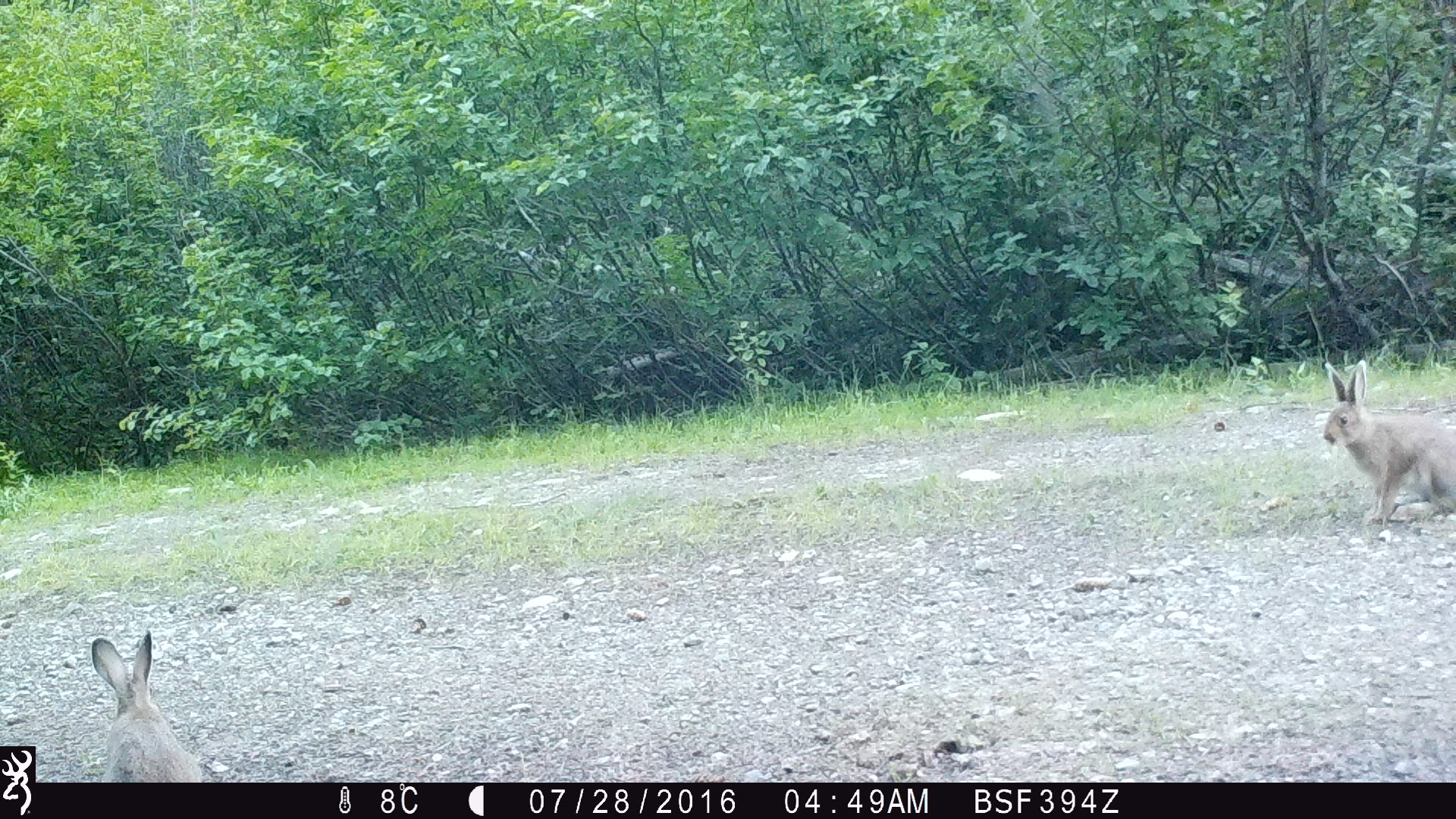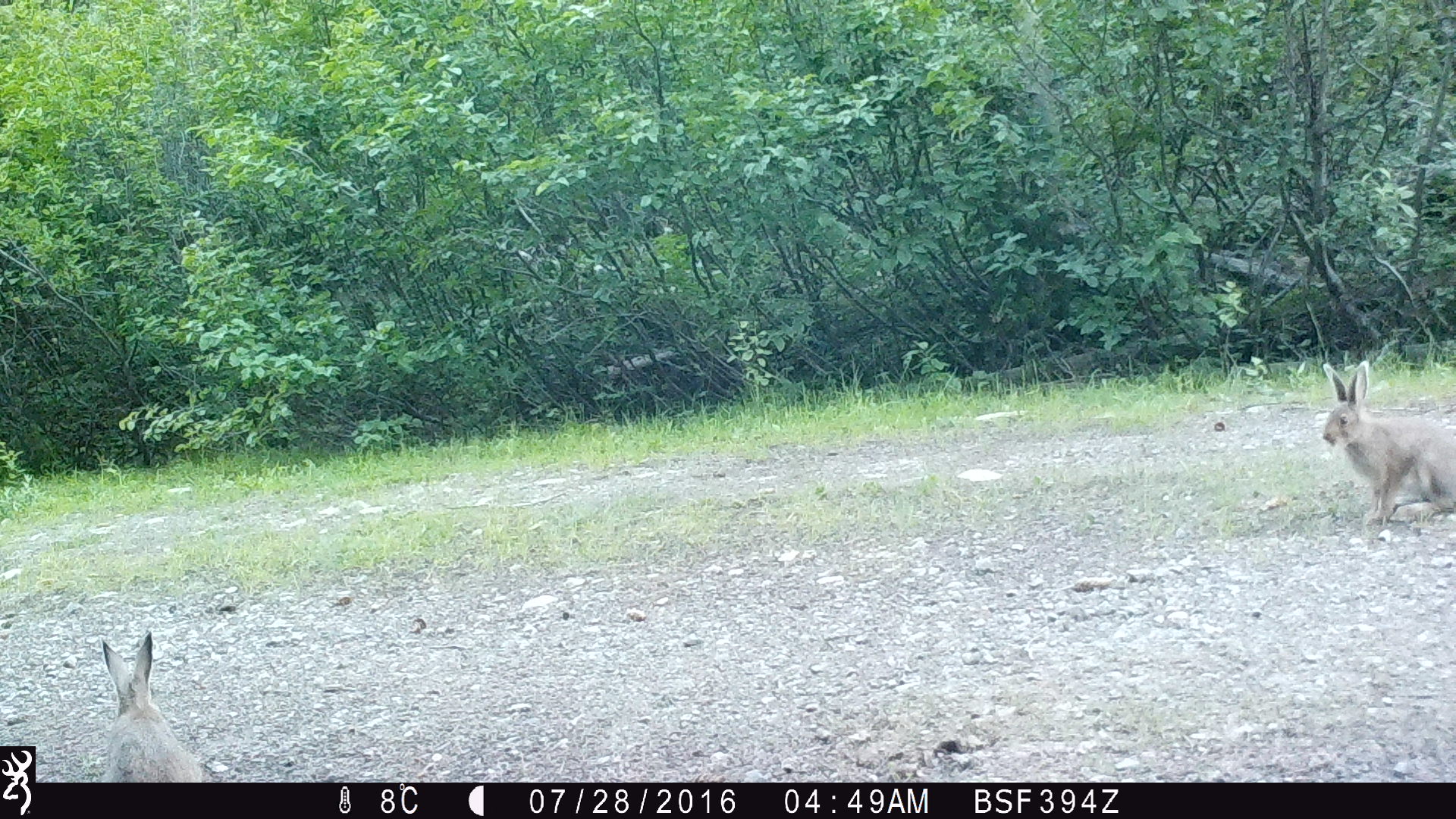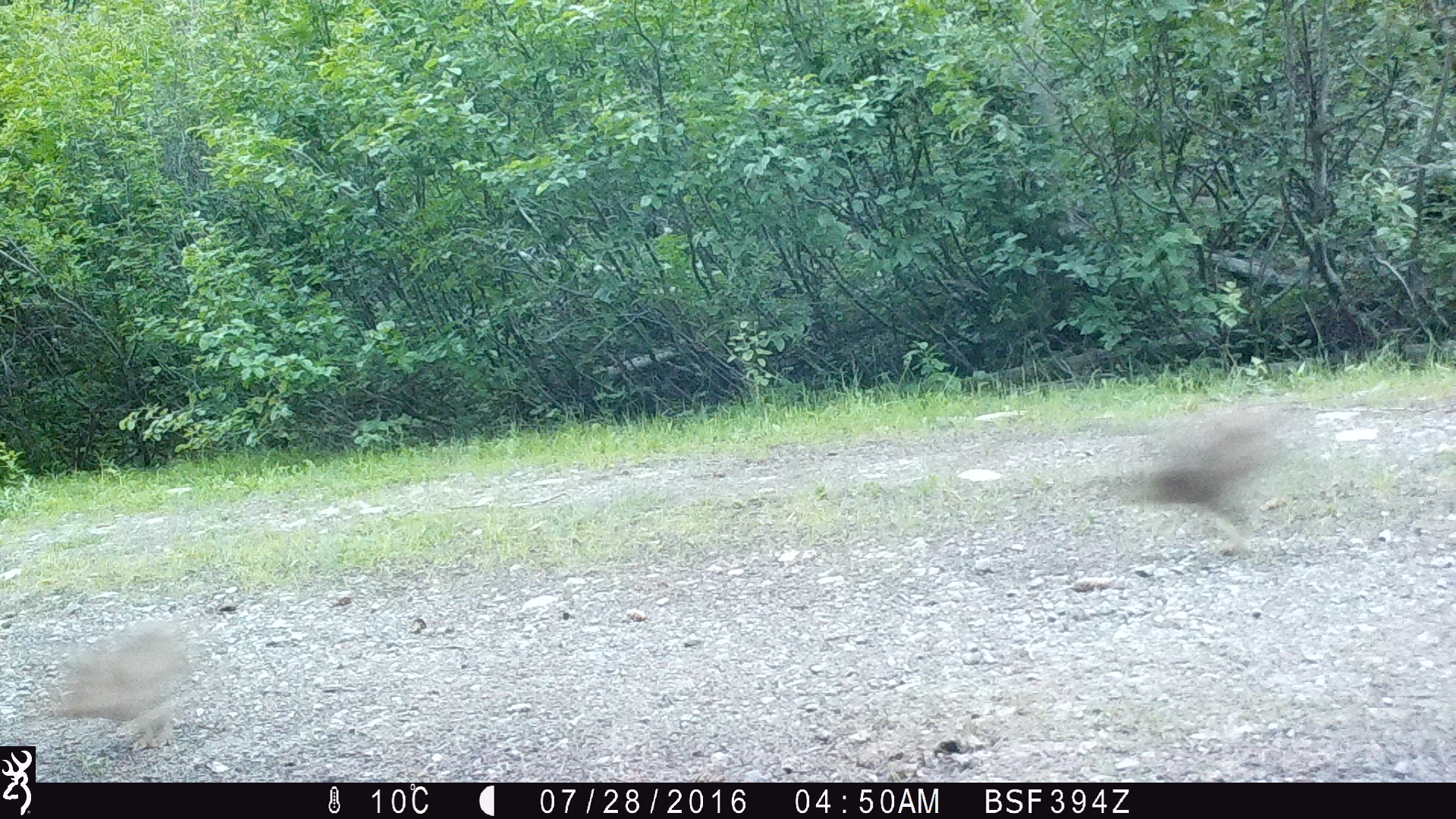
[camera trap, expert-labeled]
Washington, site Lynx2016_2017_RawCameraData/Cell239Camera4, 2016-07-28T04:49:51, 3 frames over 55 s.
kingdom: Animalia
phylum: Chordata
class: Mammalia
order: Lagomorpha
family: Leporidae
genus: Lepus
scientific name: Lepus americanus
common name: snowshoe hare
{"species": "Lepus americanus (snowshoe hare)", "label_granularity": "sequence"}